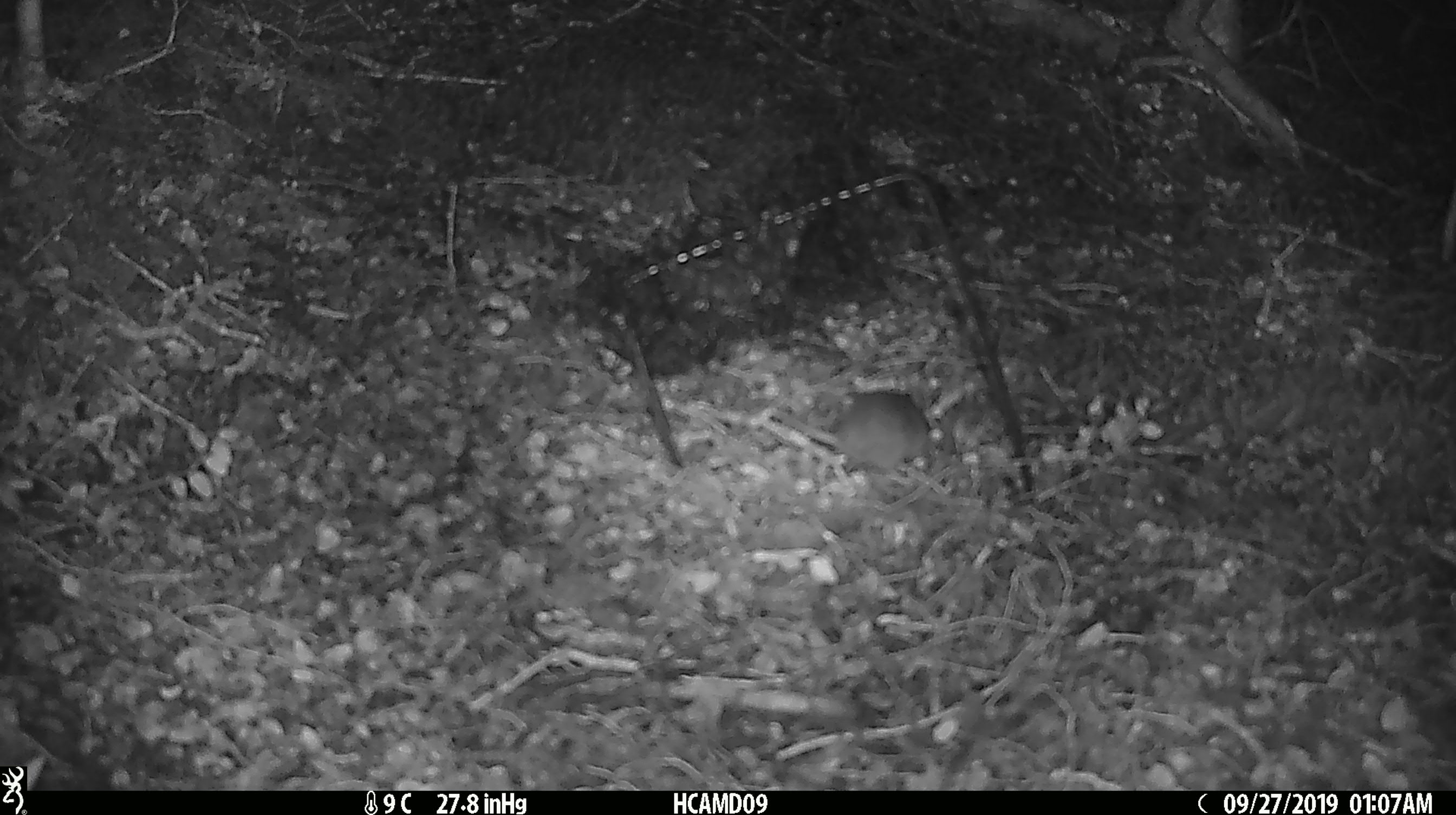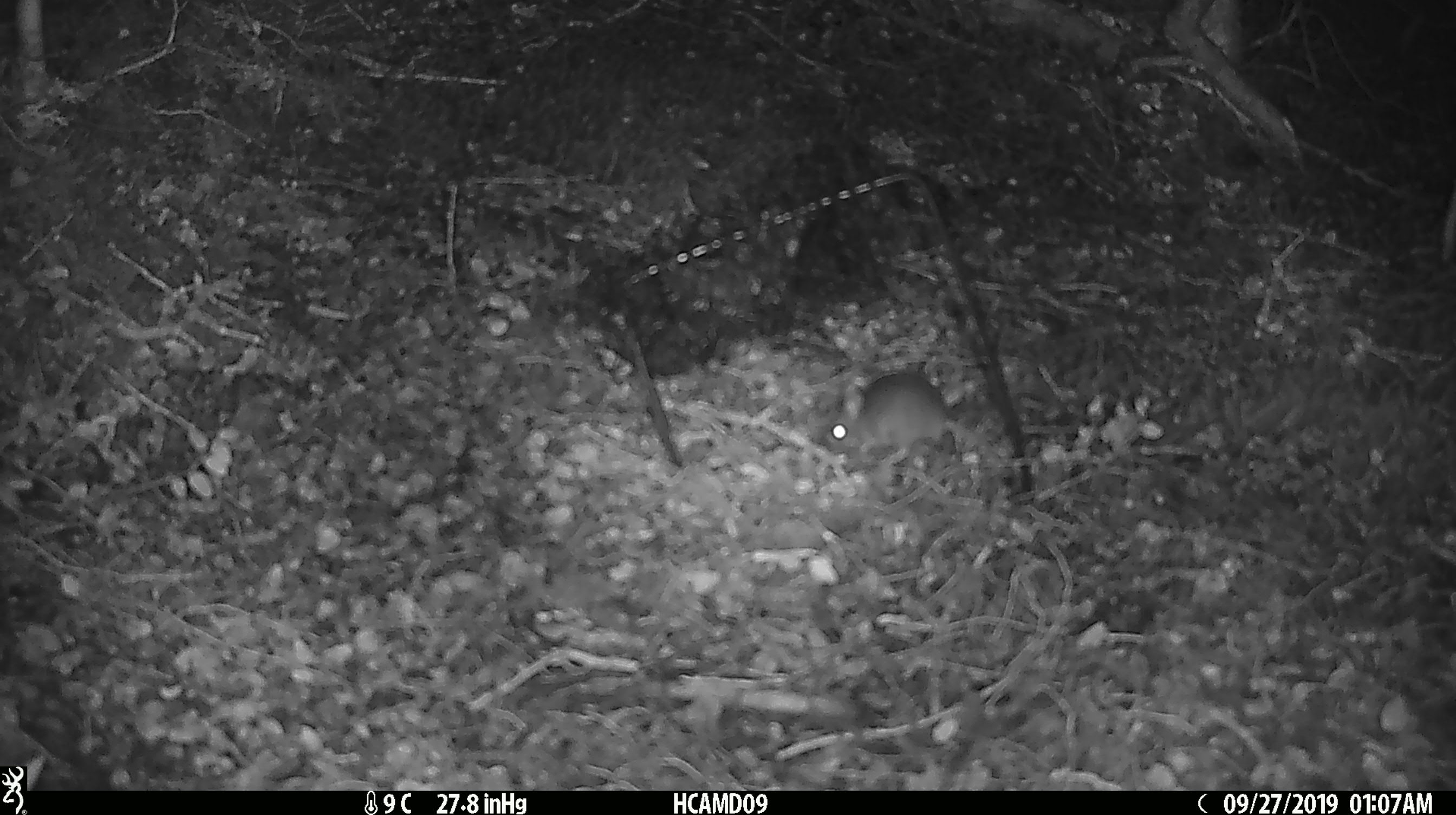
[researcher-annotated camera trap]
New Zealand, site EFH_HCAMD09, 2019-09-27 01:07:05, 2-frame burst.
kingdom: Animalia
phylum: Chordata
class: Mammalia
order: Rodentia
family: Muridae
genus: Mus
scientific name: Mus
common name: mouse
Mouse (Mus).